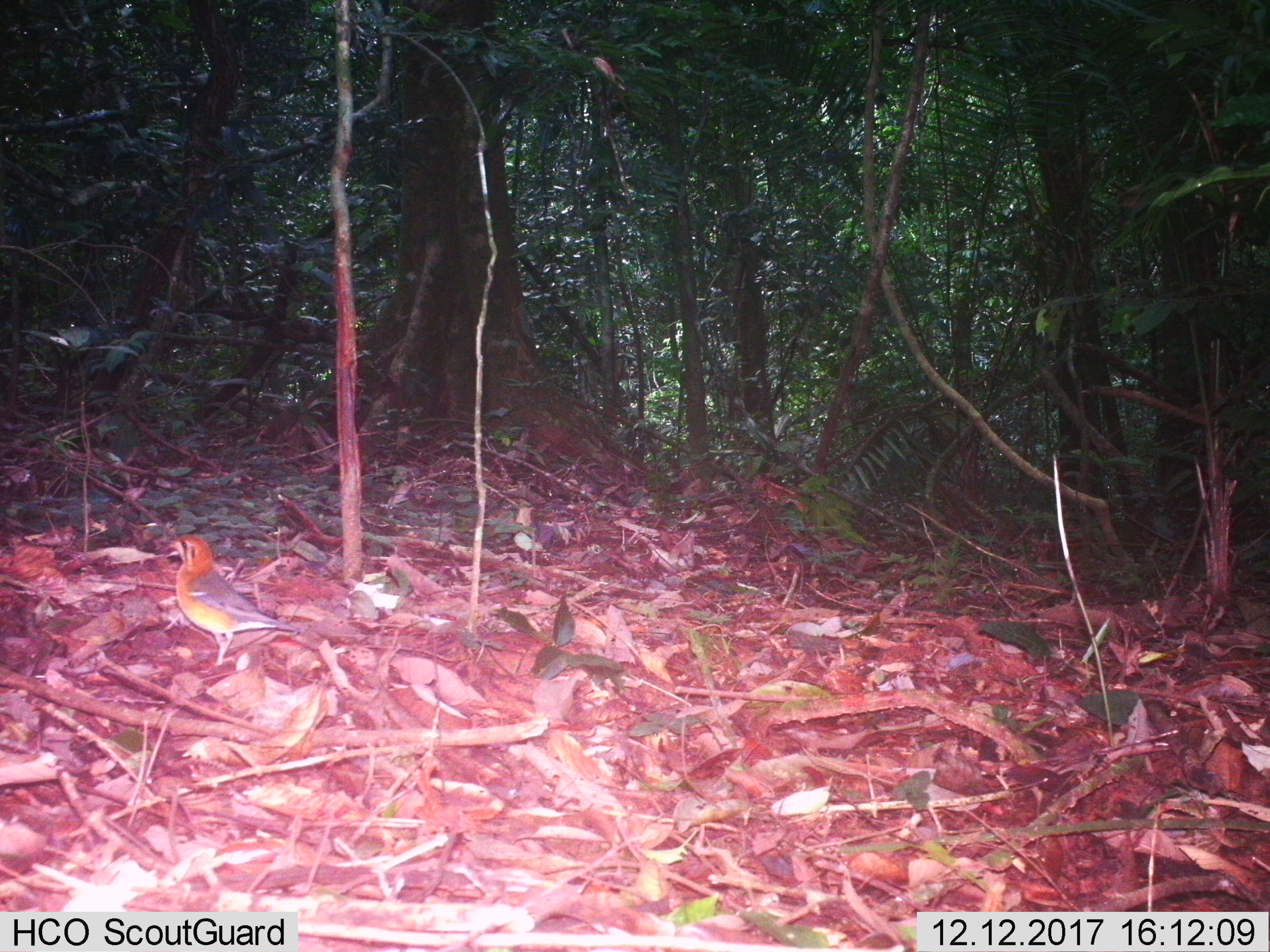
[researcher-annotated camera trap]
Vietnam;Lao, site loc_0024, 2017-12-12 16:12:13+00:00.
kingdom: Animalia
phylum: Chordata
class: Aves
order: Passeriformes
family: Turdidae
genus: Geokichla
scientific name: Geokichla citrina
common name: orange-headed thrush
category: orange headed thrush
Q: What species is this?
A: Orange headed thrush (orange-headed thrush) (Geokichla citrina).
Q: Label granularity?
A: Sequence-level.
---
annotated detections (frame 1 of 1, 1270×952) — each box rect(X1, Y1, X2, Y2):
orange headed thrush: rect(158, 533, 307, 675)